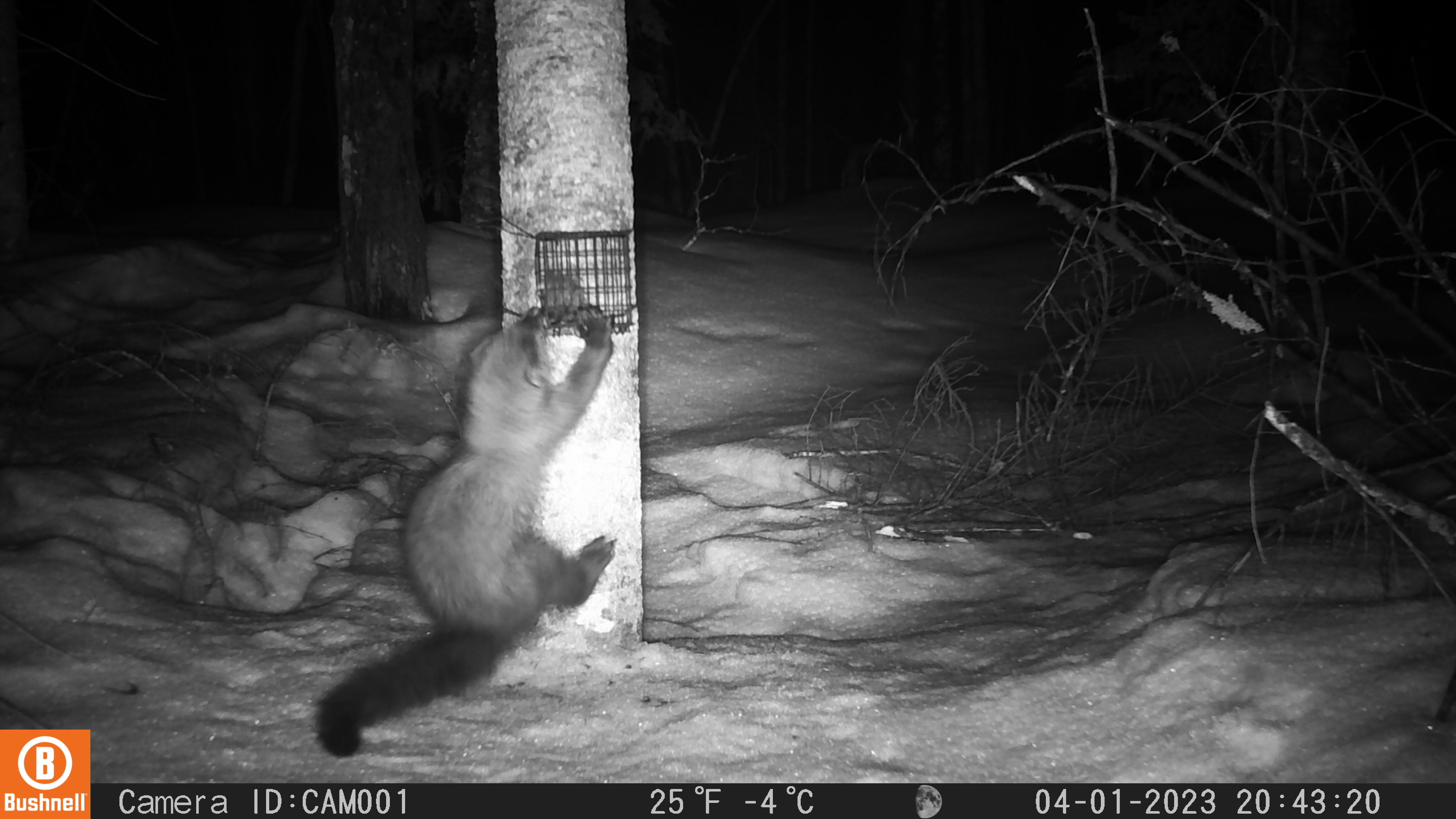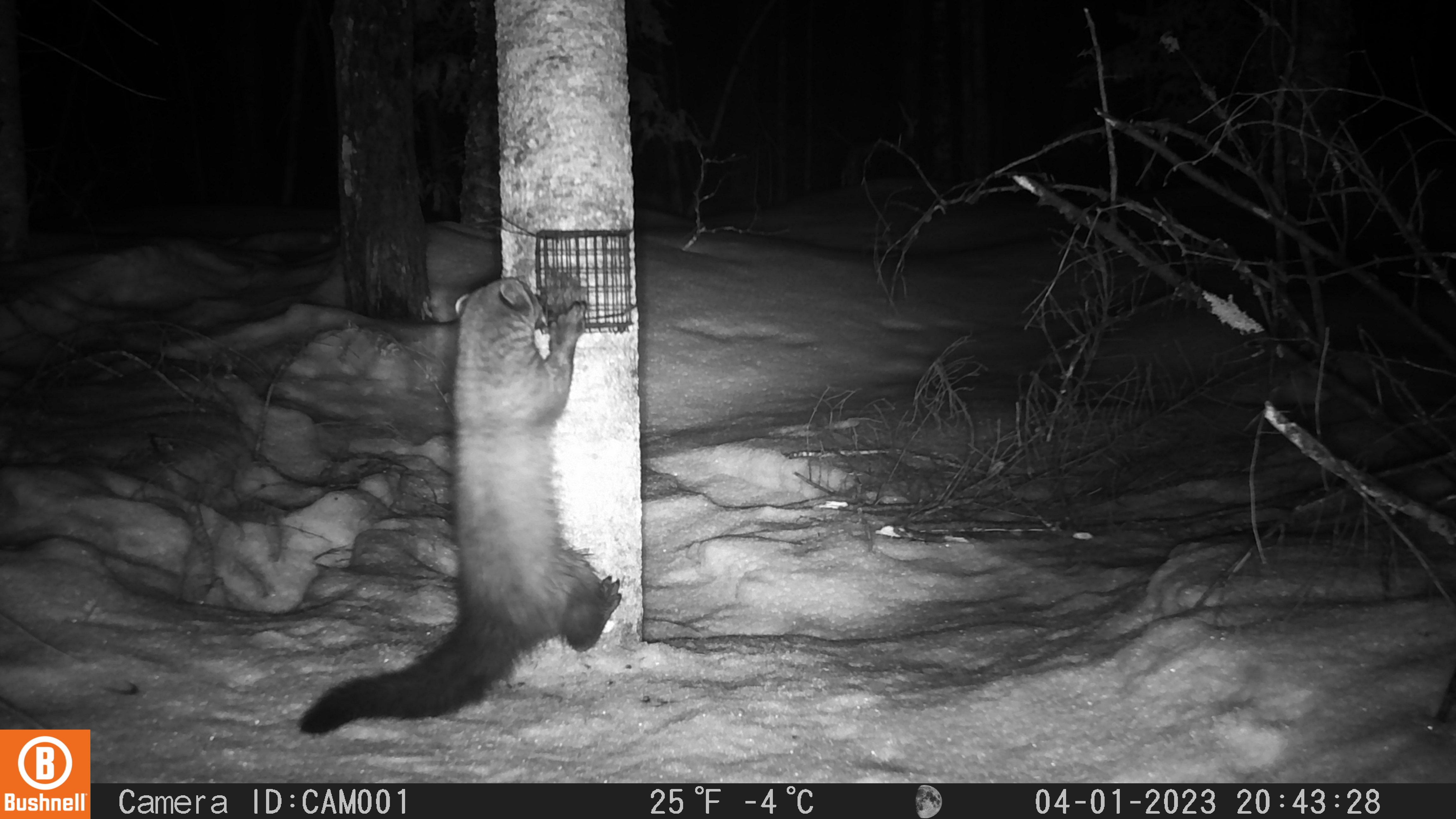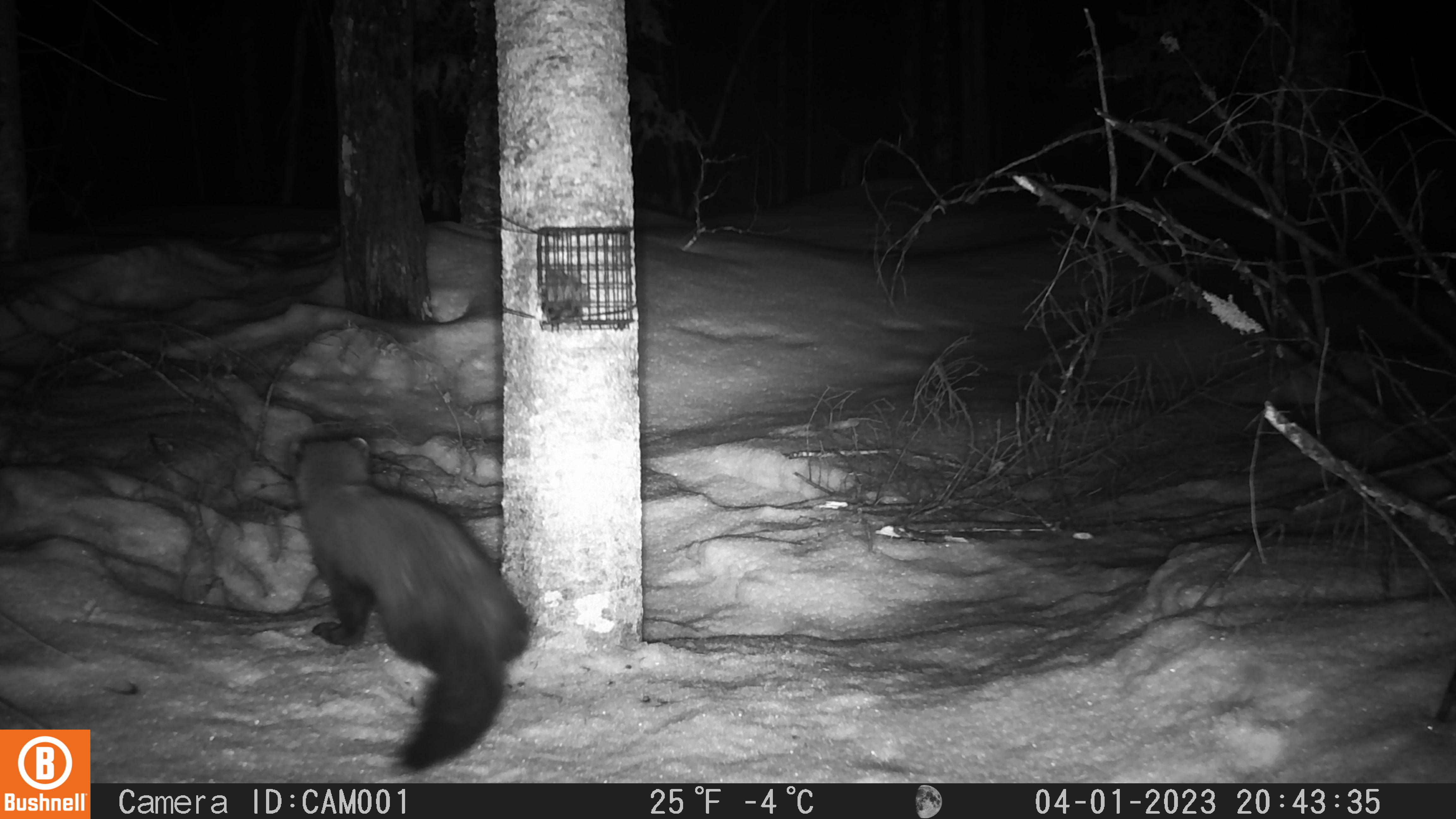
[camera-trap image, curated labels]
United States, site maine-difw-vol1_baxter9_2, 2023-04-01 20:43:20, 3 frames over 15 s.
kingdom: Animalia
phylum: Chordata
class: Mammalia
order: Carnivora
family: Mustelidae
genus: Pekania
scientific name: Pekania pennanti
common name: fisher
Fisher (Pekania pennanti).